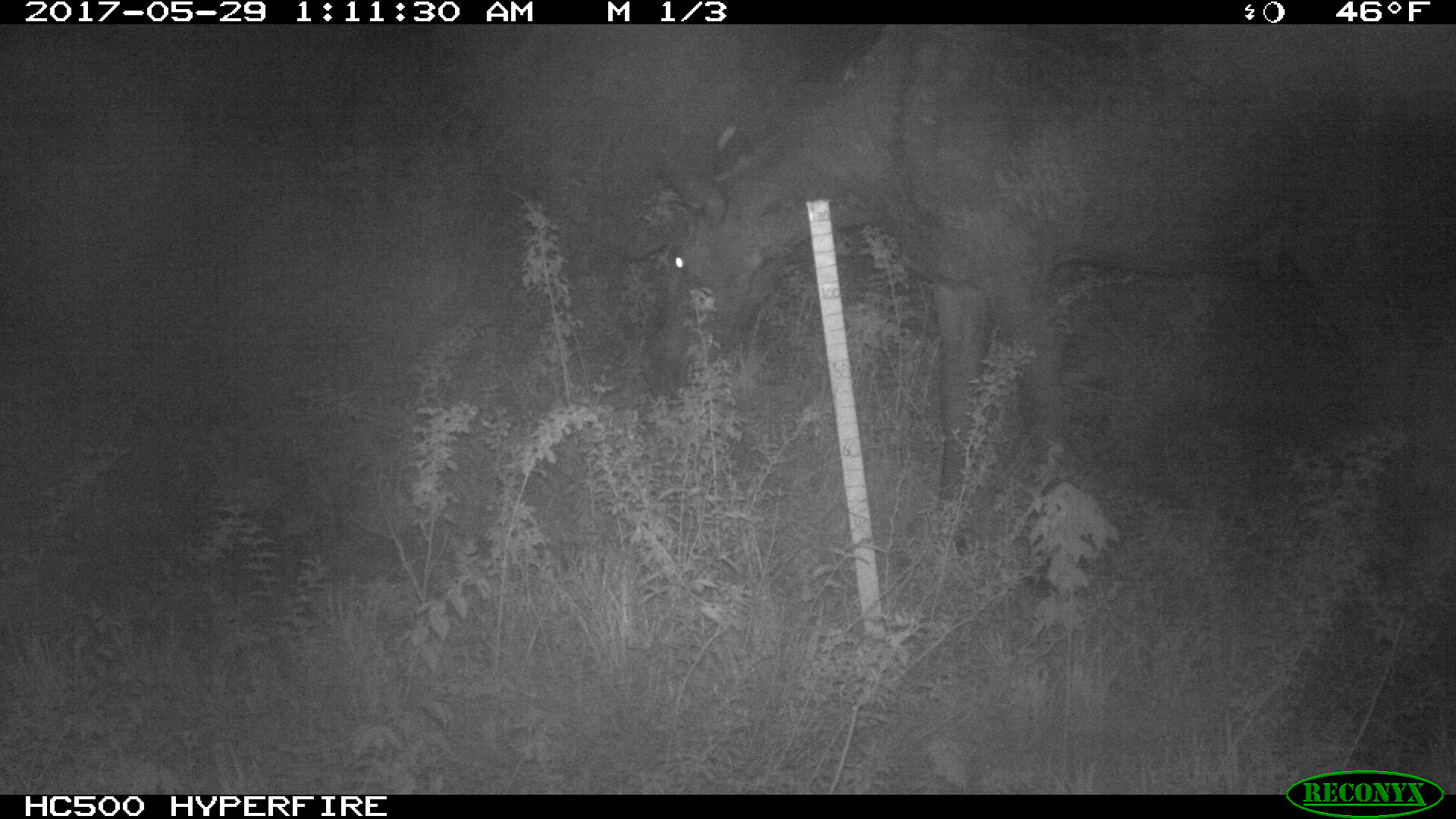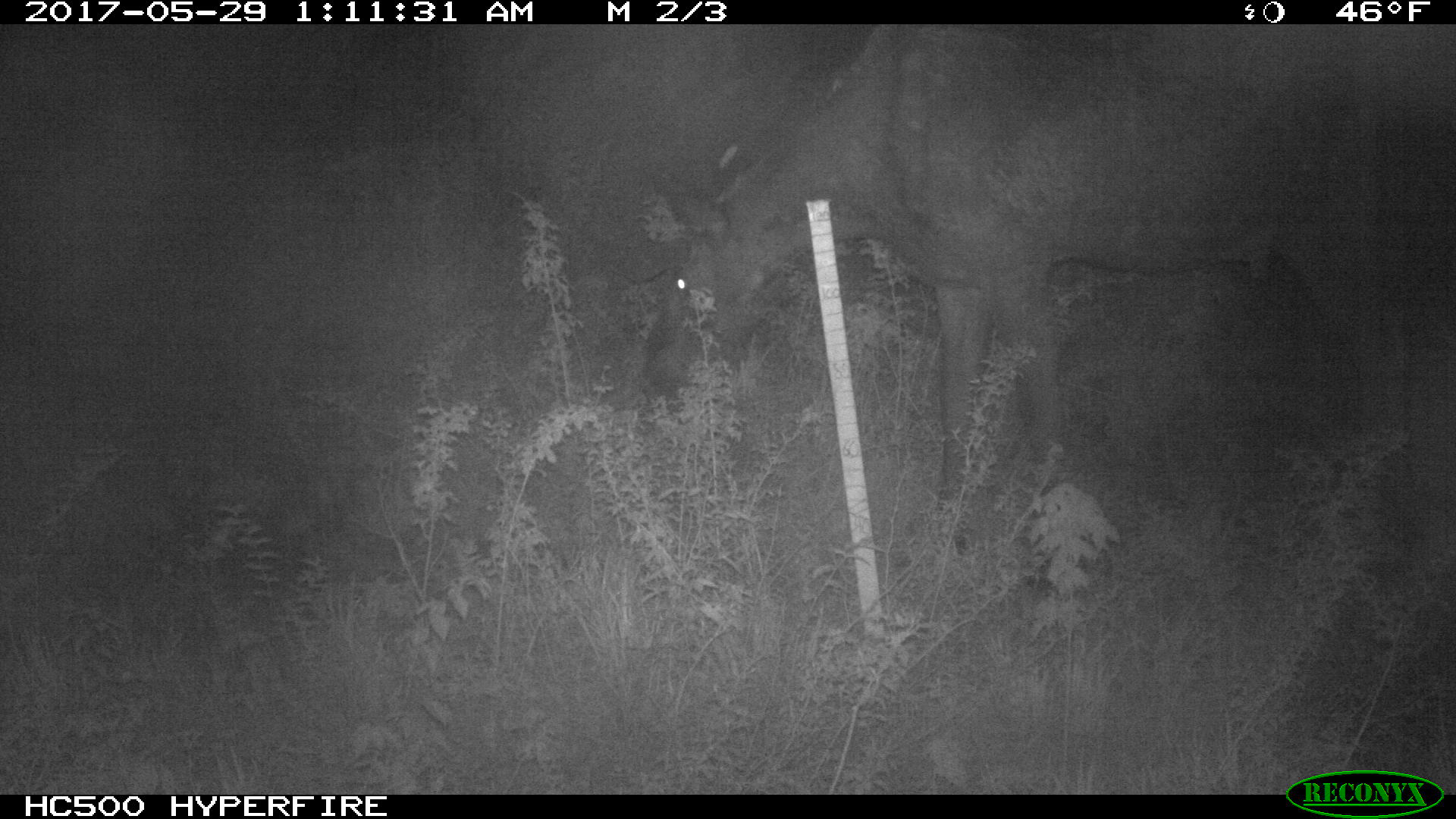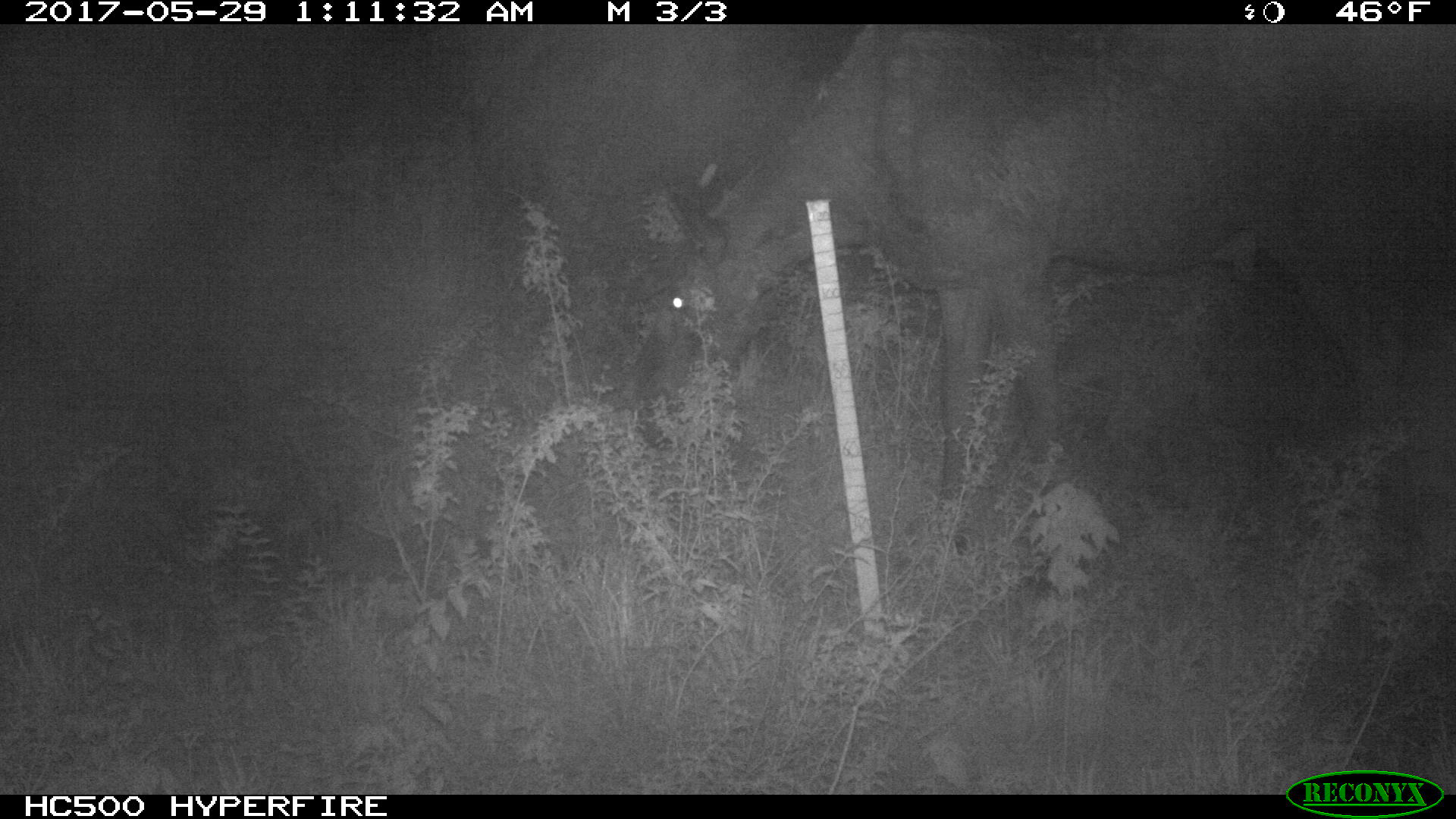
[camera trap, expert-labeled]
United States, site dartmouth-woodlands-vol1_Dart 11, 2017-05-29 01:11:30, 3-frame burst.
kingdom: Animalia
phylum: Chordata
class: Mammalia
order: Artiodactyla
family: Cervidae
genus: Alces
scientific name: Alces alces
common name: moose